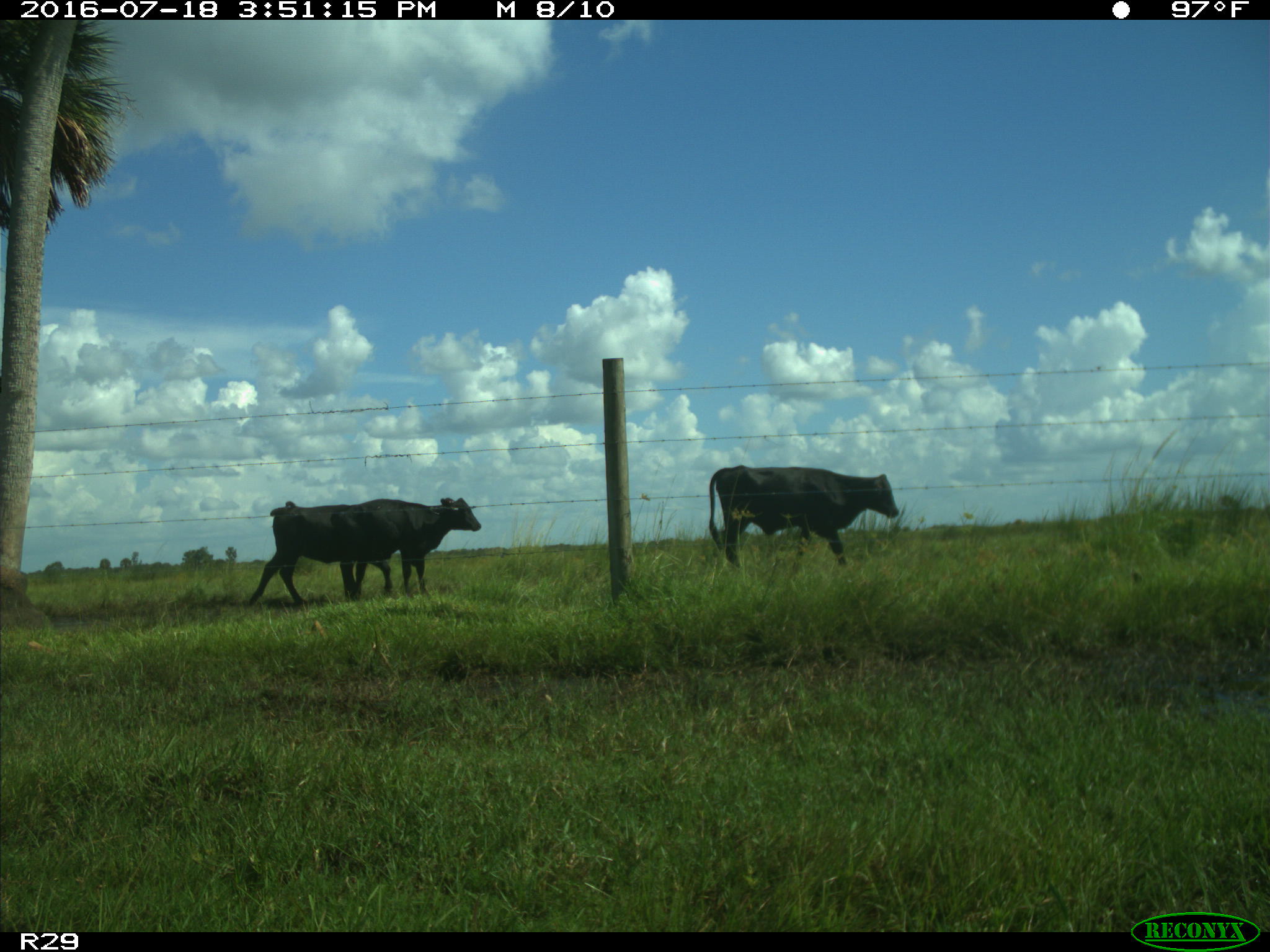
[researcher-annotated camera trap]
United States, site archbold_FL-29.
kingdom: Animalia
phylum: Chordata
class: Mammalia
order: Artiodactyla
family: Bovidae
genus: Bos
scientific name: Bos taurus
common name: domestic cow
Bos taurus (domestic cow).